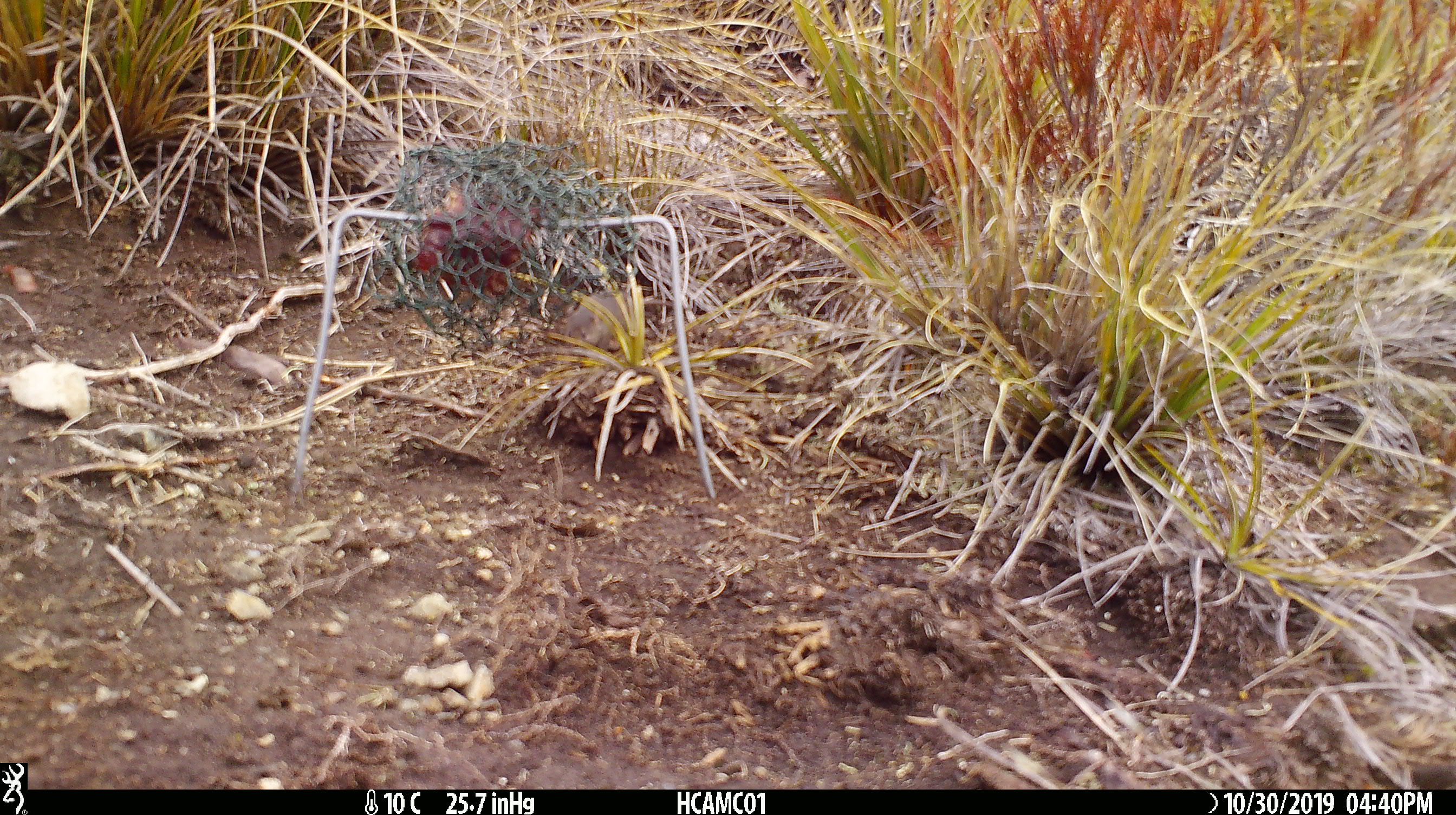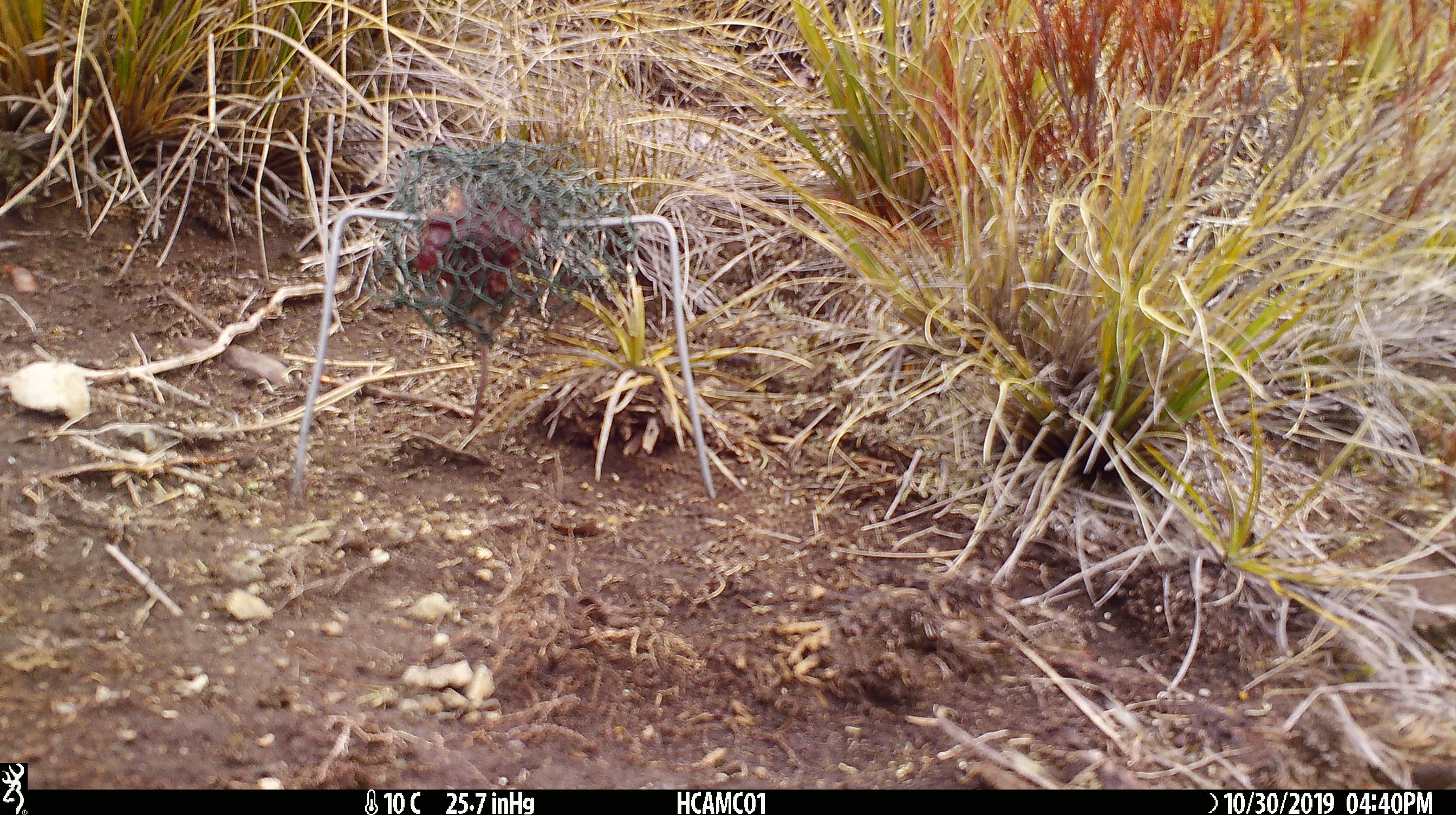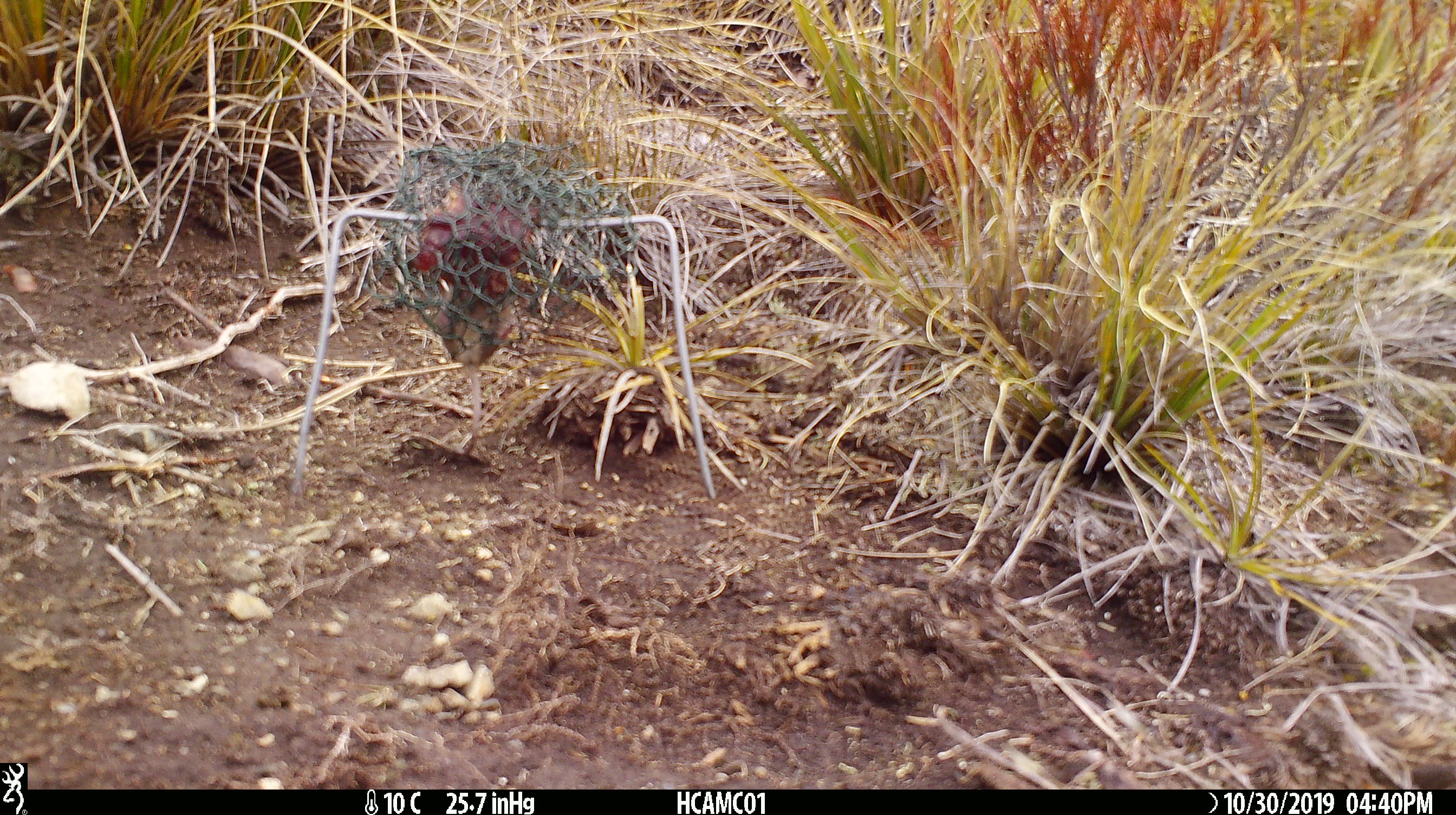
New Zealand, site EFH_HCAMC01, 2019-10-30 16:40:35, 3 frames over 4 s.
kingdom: Animalia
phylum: Chordata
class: Mammalia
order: Rodentia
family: Muridae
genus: Mus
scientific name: Mus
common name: mouse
Mouse (Mus).